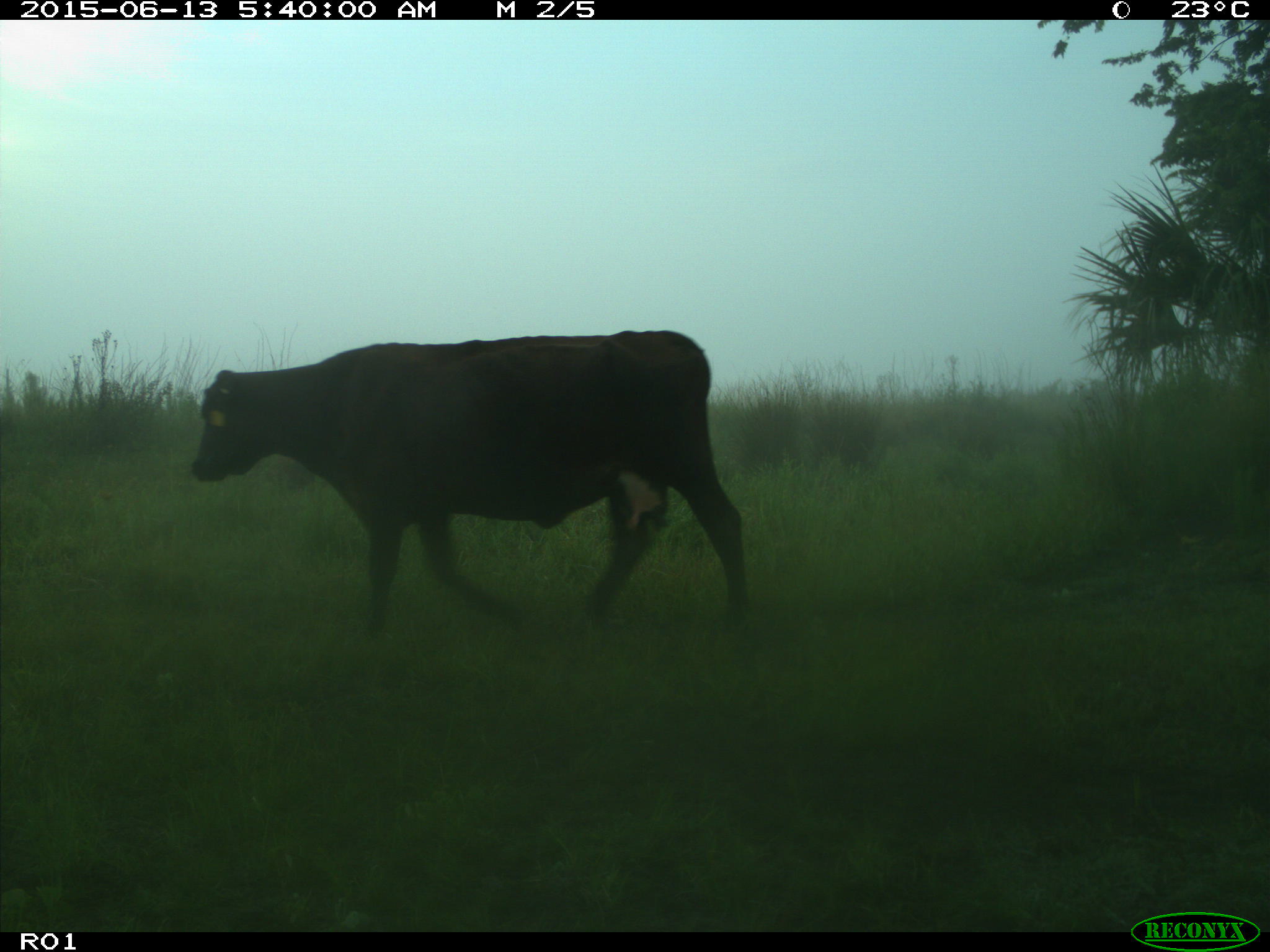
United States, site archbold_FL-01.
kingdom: Animalia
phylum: Chordata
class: Mammalia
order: Artiodactyla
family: Bovidae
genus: Bos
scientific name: Bos taurus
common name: domestic cow